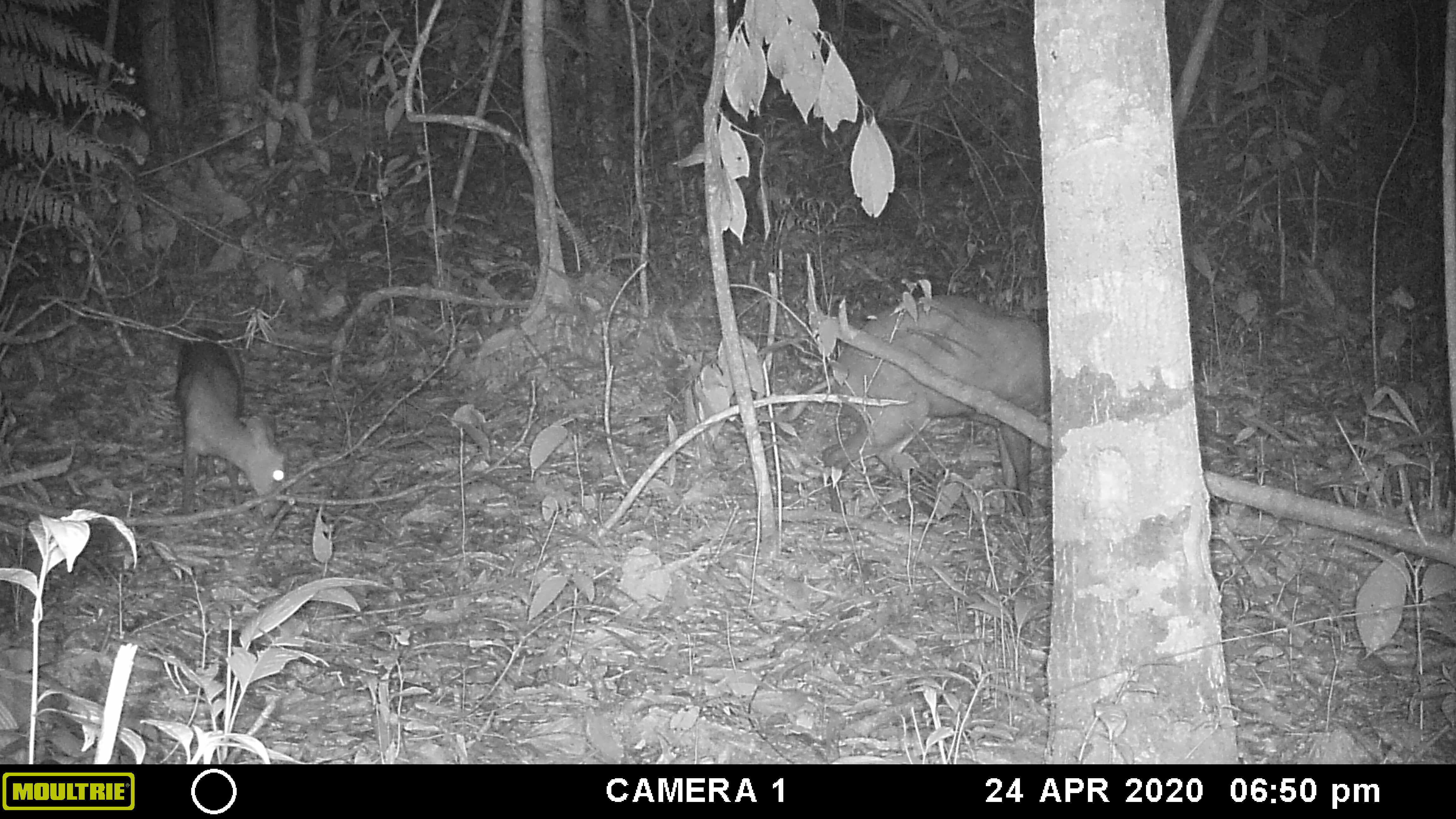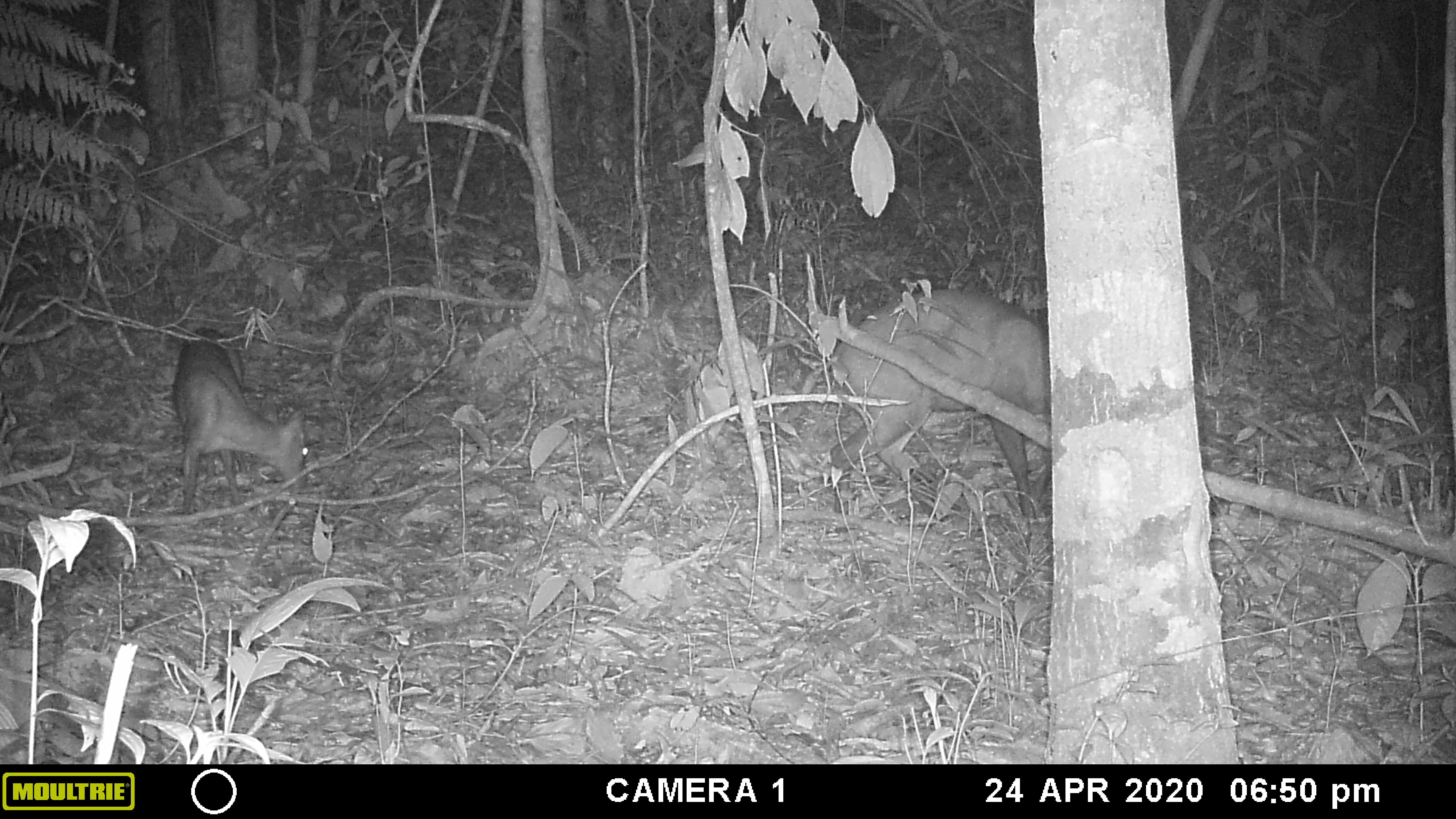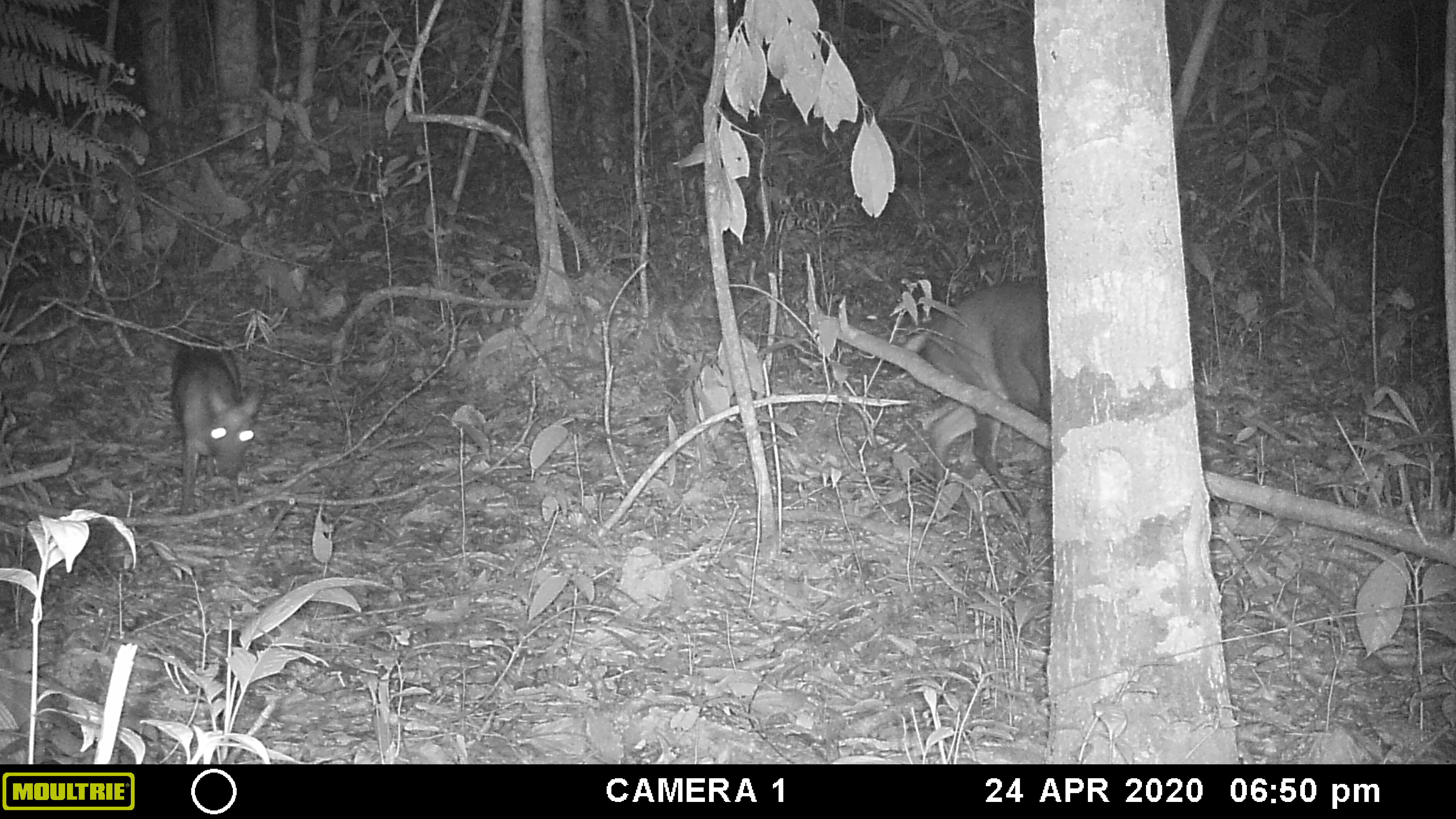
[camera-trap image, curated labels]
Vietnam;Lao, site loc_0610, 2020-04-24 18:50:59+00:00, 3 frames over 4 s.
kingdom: Animalia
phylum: Chordata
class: Mammalia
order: Artiodactyla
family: Cervidae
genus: Muntiacus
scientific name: Muntiacus rooseveltorum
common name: roosevelt's muntjac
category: roosevelts muntjac group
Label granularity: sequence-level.